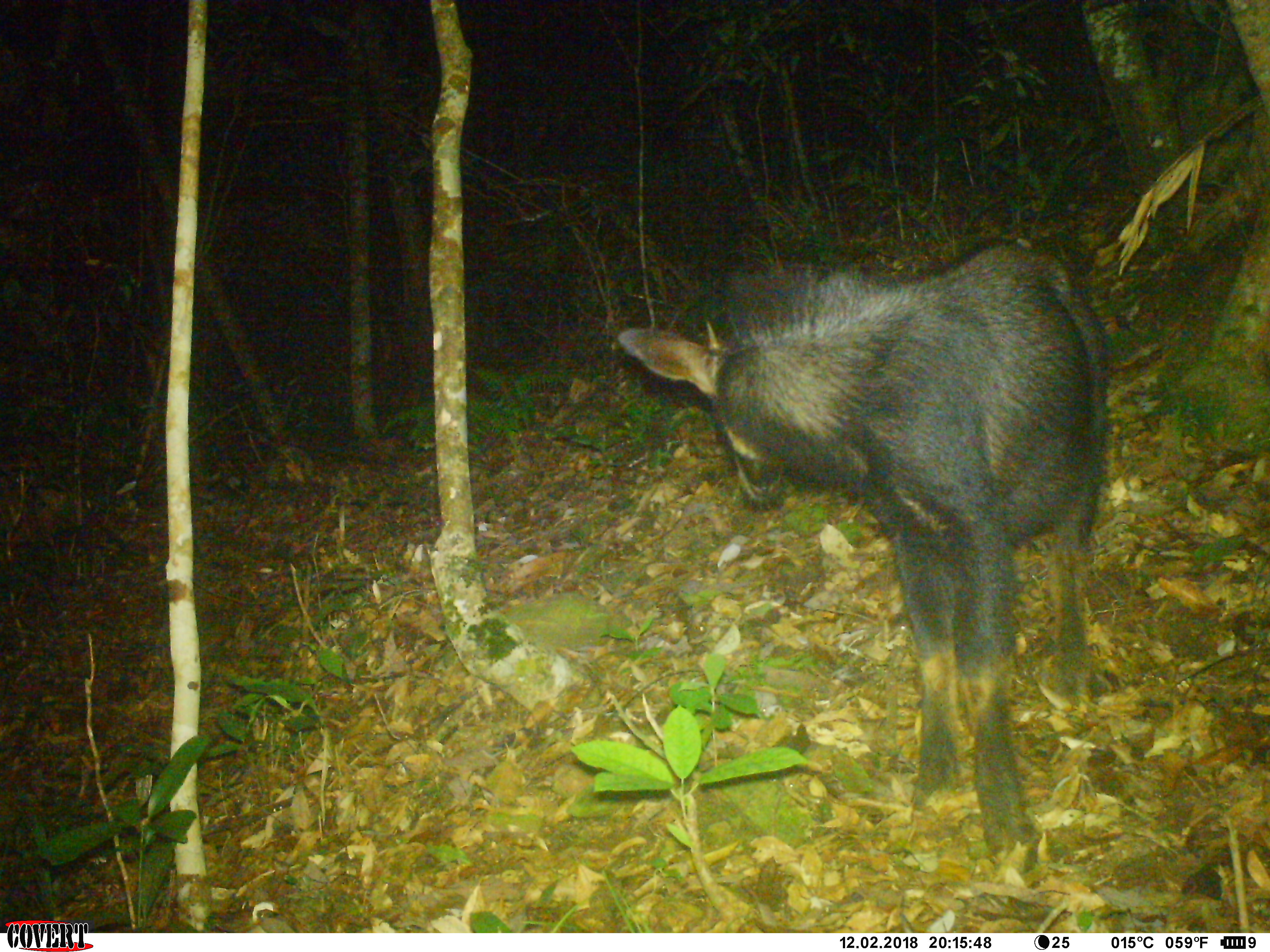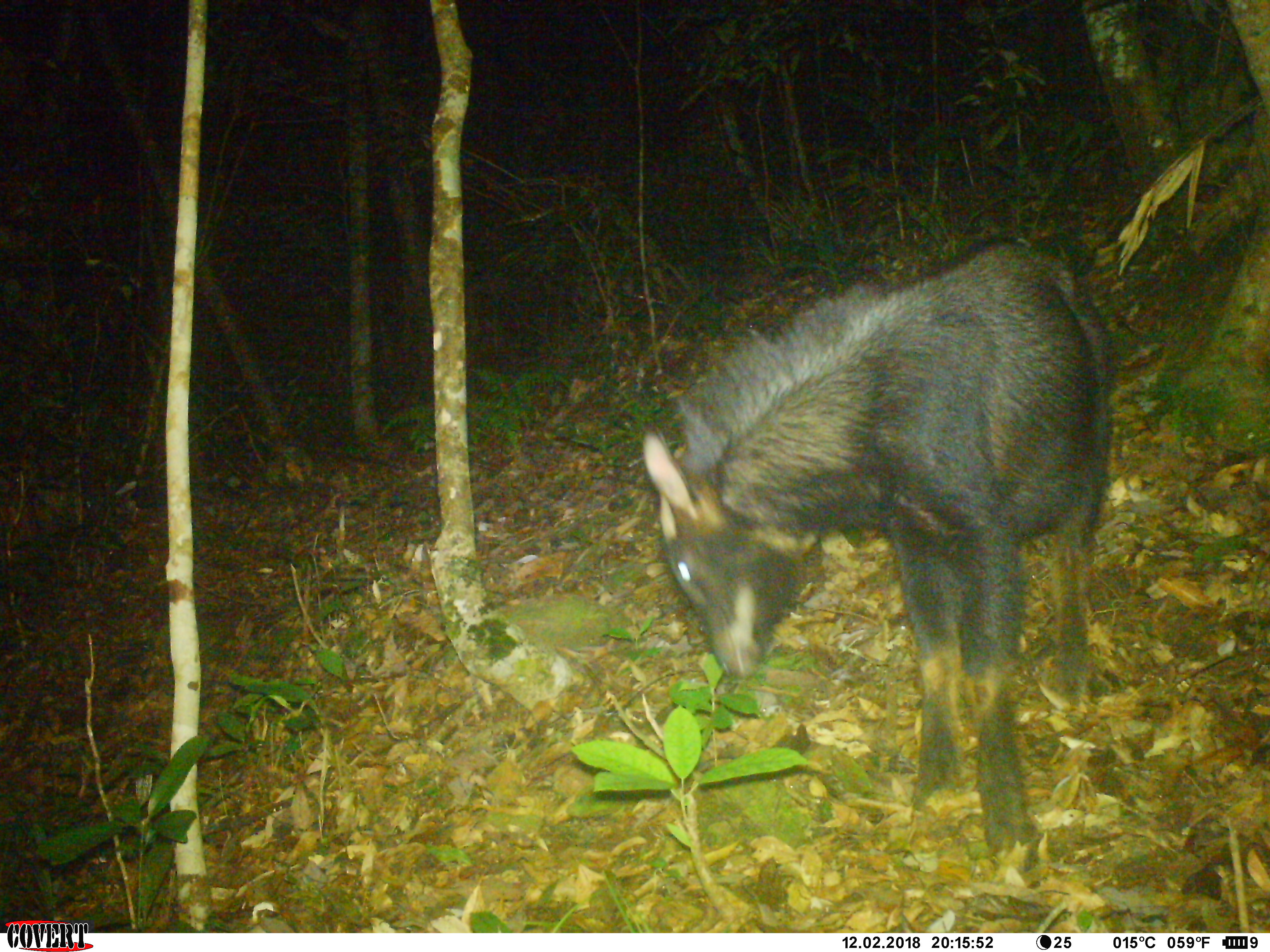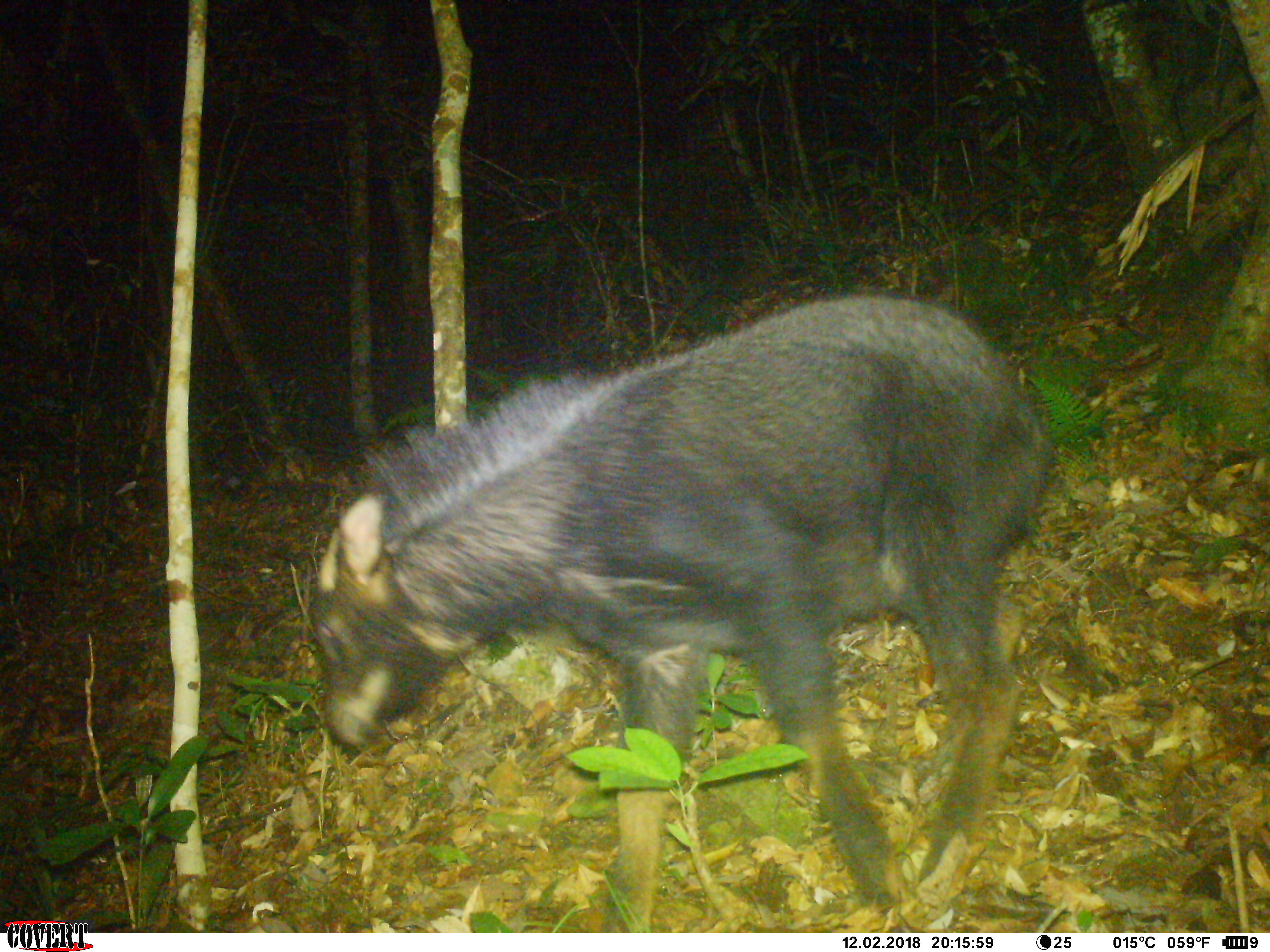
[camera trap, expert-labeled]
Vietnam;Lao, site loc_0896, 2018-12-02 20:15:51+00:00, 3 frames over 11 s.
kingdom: Animalia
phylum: Chordata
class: Mammalia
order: Artiodactyla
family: Bovidae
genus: Capricornis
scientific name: Capricornis sumatraensis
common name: chinese serow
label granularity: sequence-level